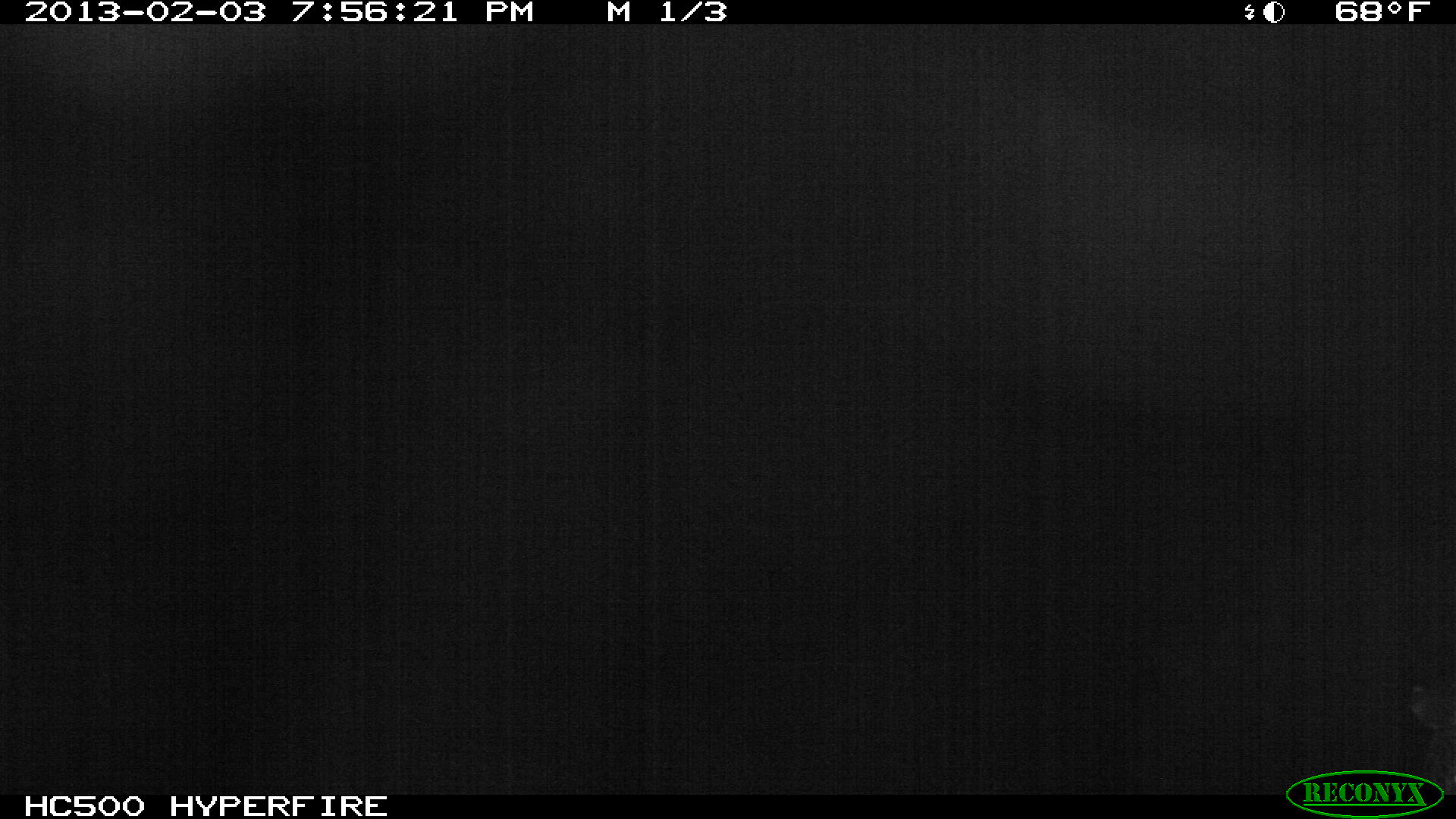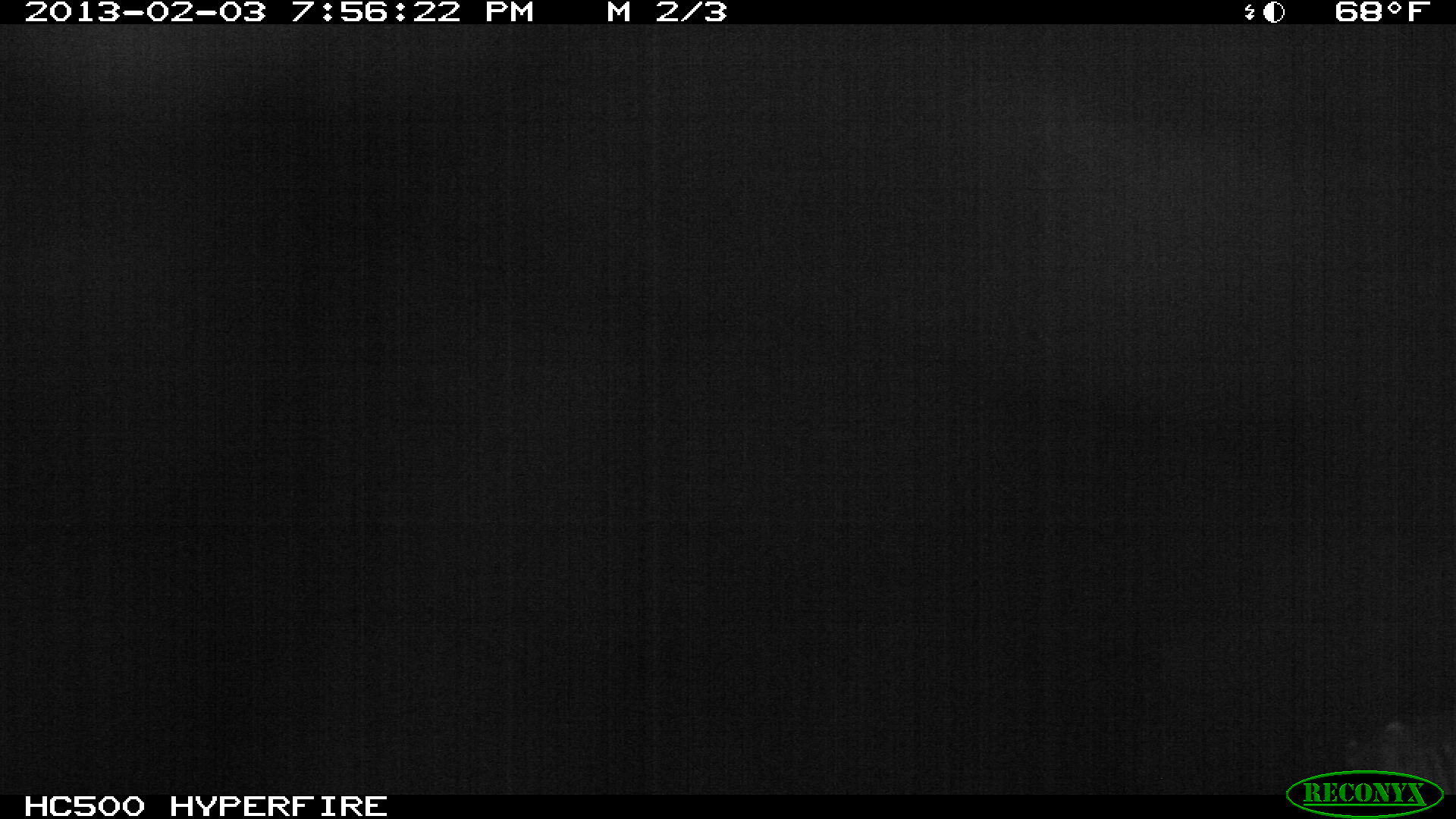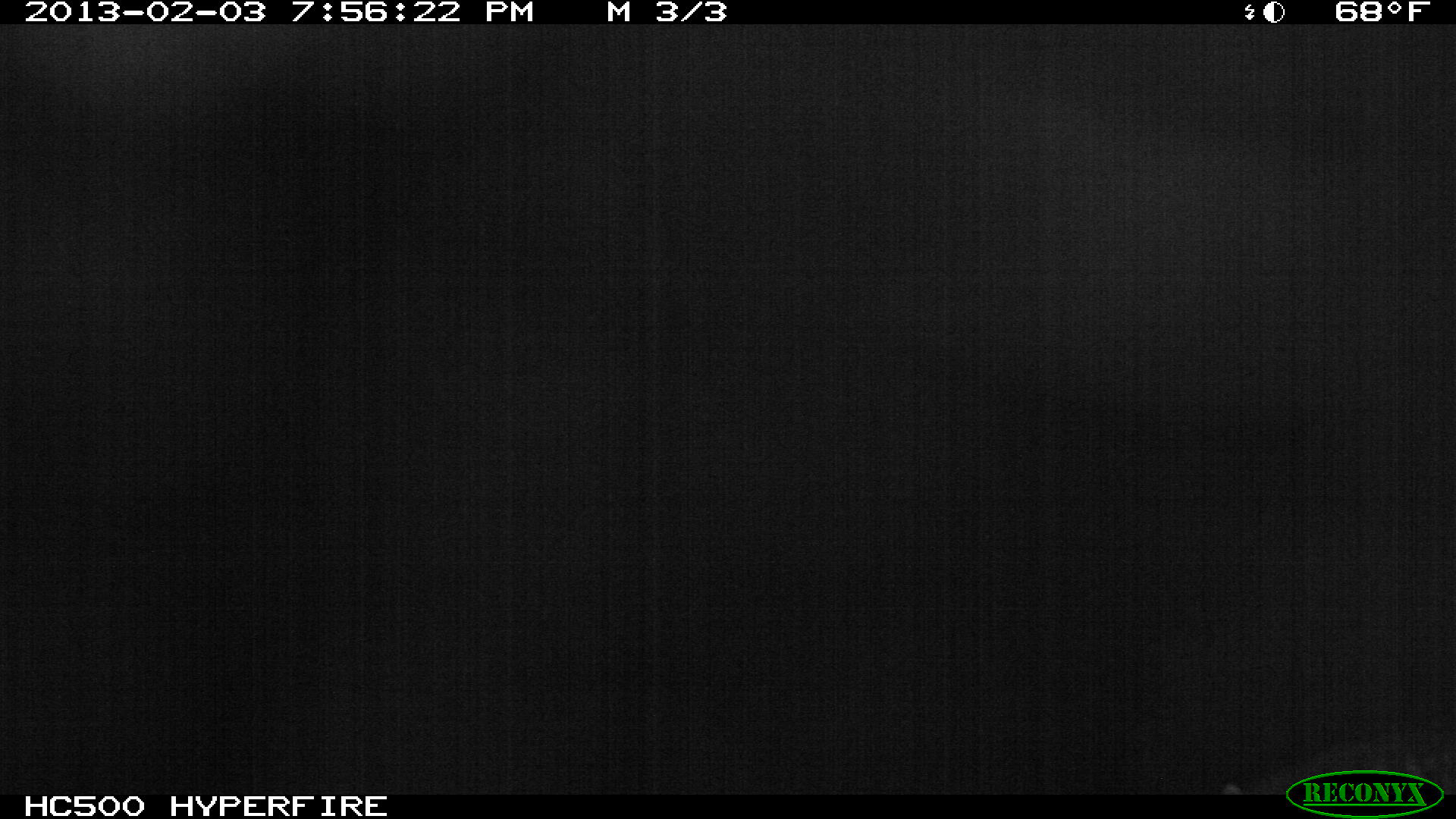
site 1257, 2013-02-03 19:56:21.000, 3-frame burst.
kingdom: Animalia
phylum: Chordata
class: Mammalia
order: Perissodactyla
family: Equidae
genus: Equus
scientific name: Equus quagga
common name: plains zebra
Equus quagga (plains zebra), count 1.